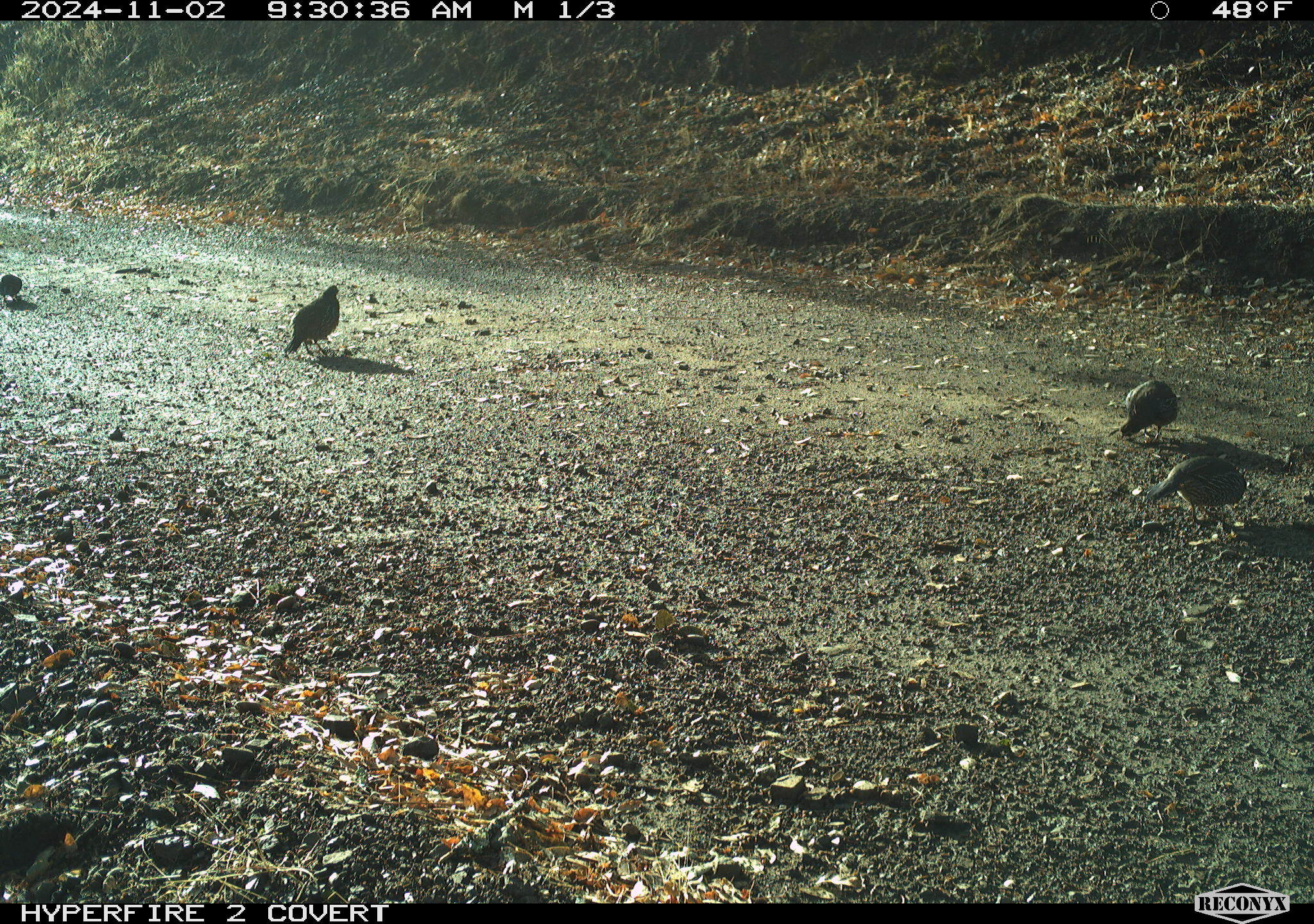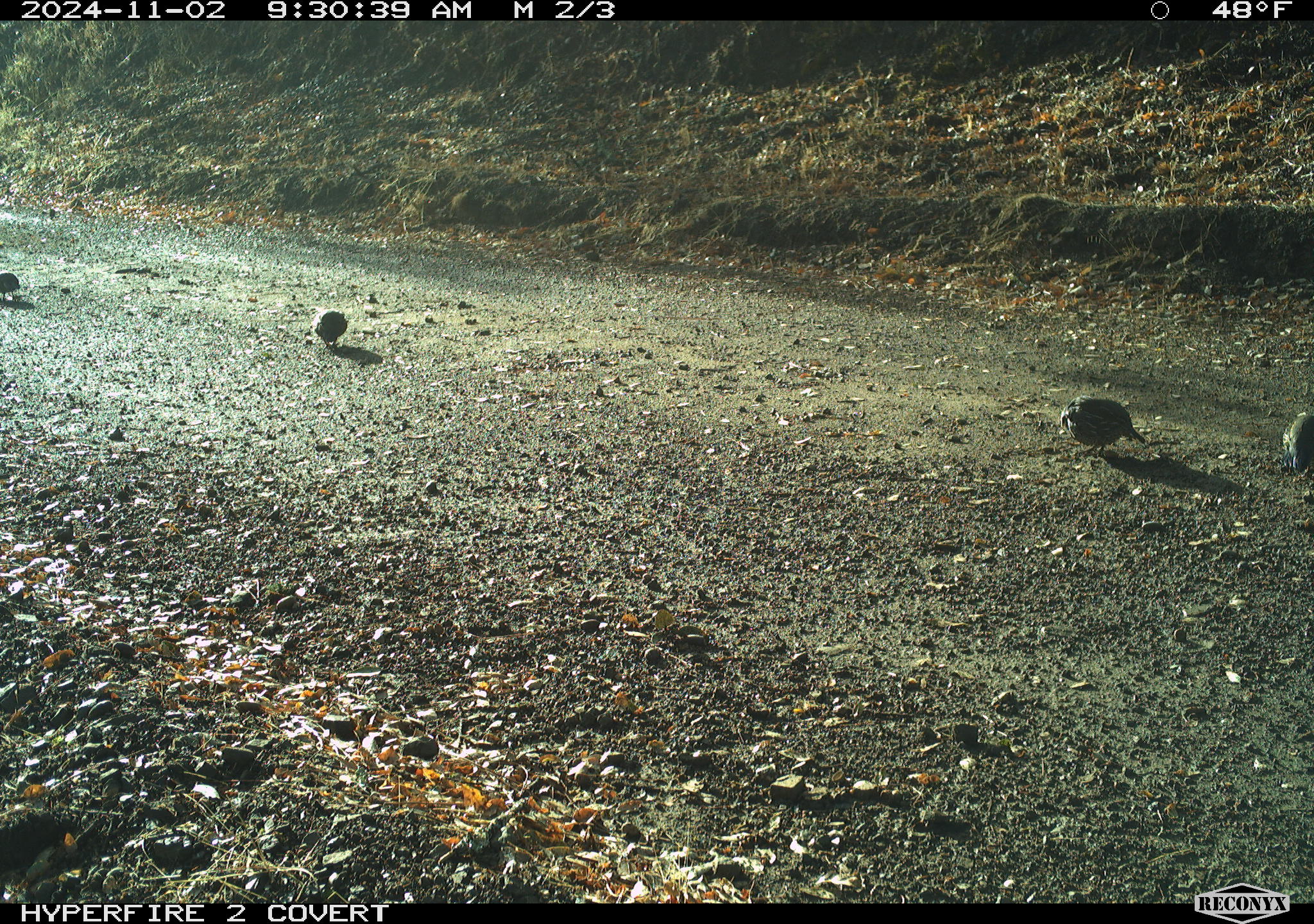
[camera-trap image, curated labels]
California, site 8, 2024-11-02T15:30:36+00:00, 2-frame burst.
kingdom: Animalia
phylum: Chordata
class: Aves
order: Galliformes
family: Odontophoridae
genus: Callipepla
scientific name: Callipepla californica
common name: california quail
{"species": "california quail (Callipepla californica)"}